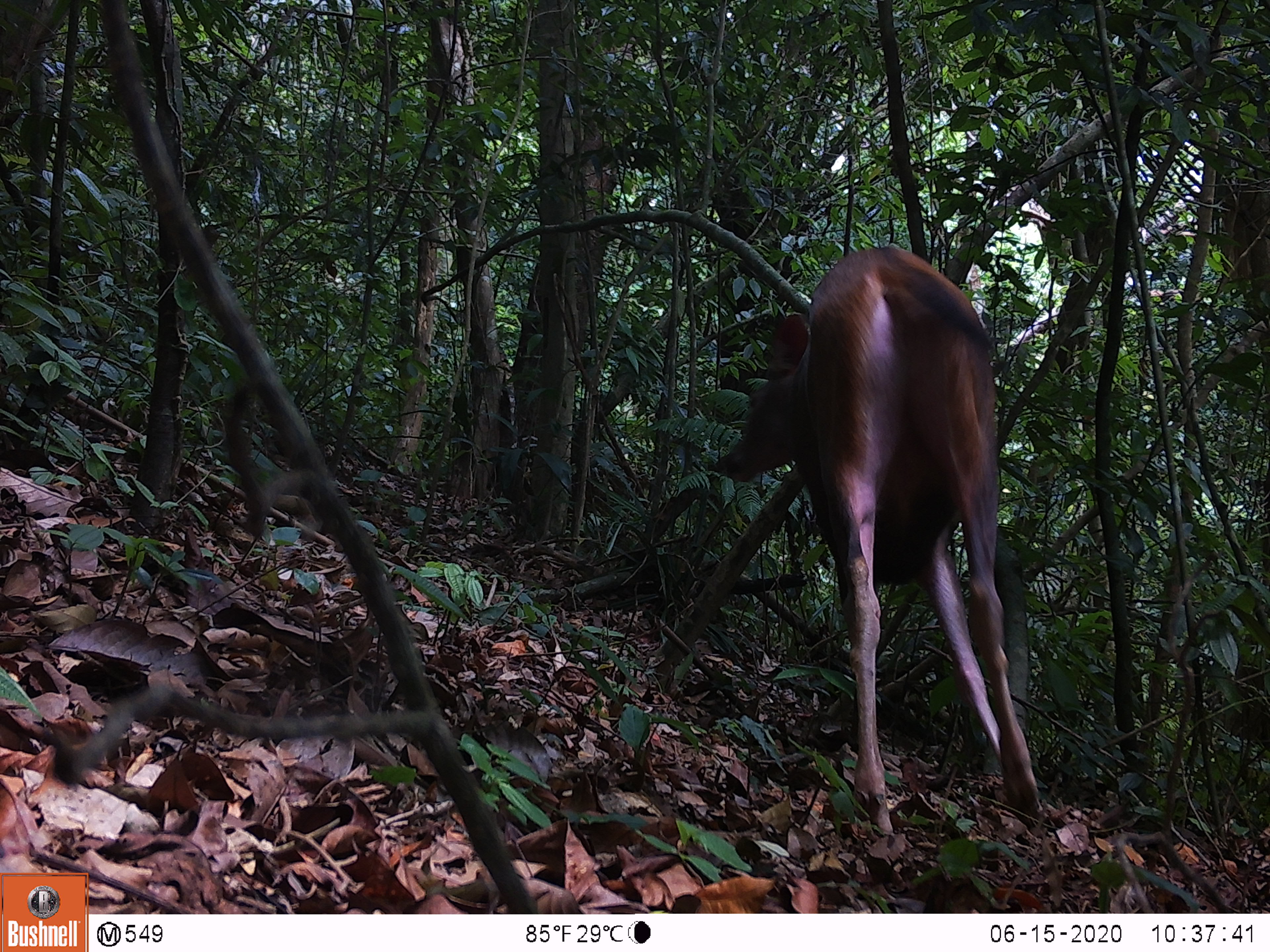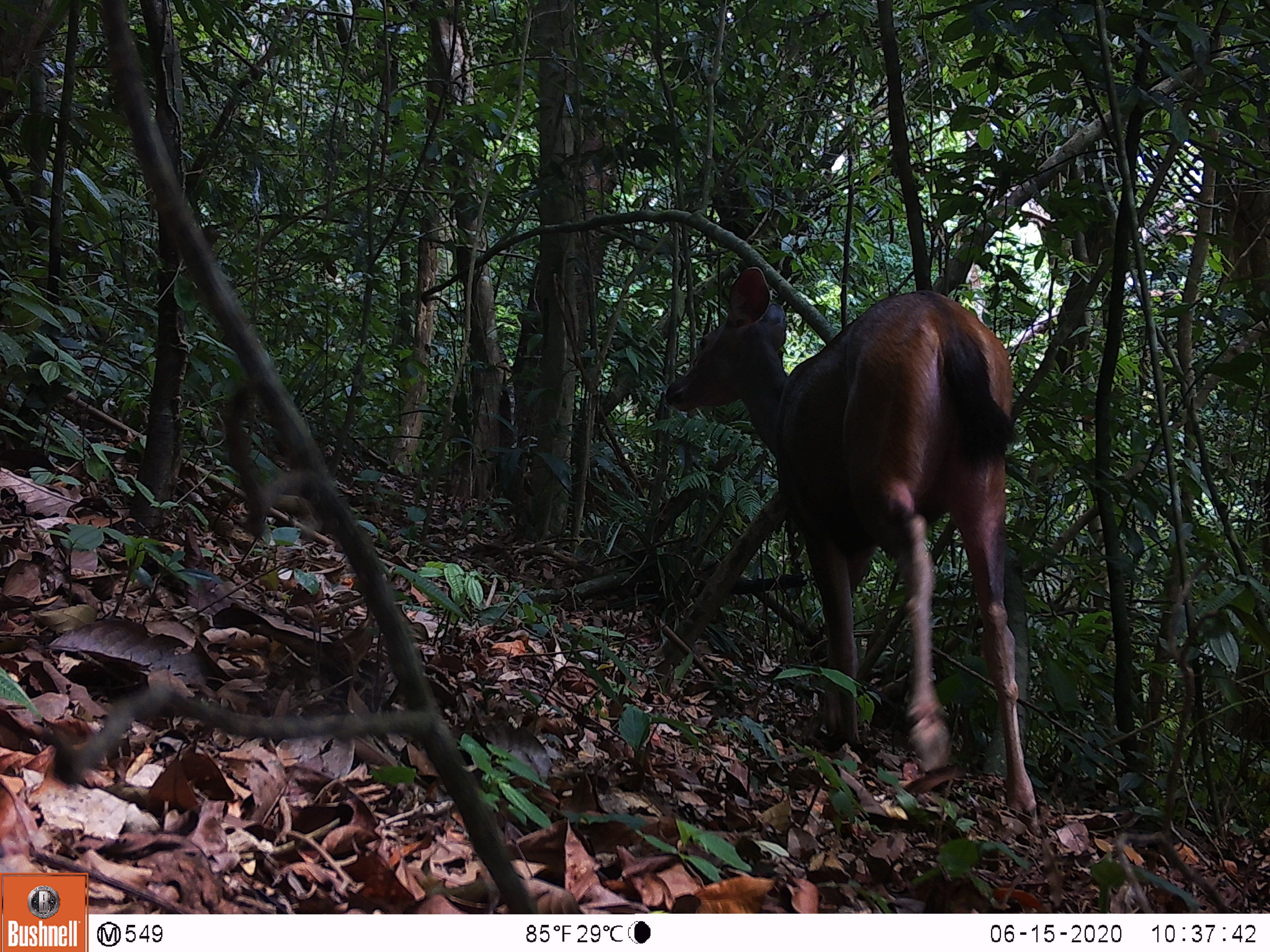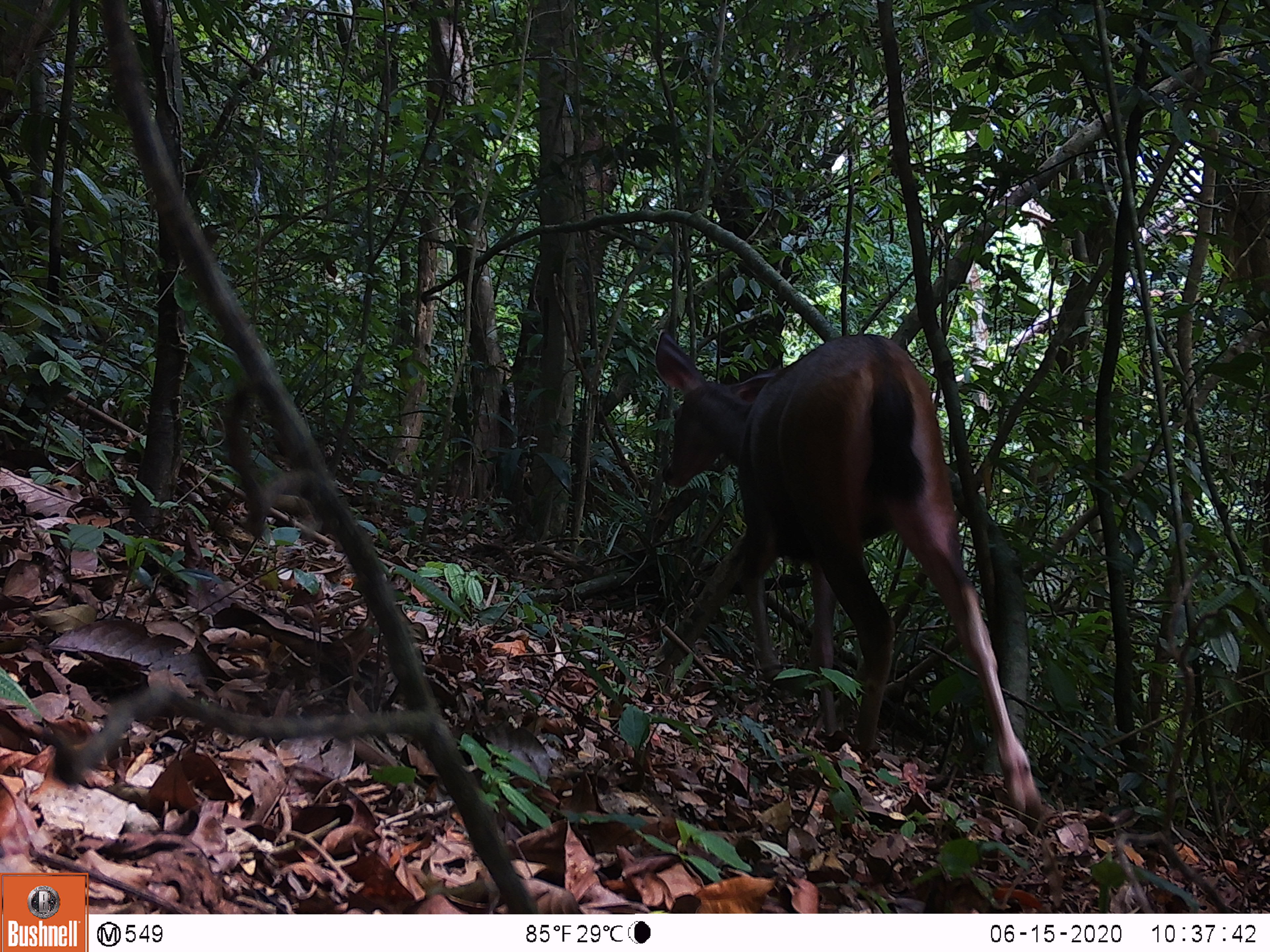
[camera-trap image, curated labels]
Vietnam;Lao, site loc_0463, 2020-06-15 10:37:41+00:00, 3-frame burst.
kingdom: Animalia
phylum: Chordata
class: Mammalia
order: Artiodactyla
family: Cervidae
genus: Rusa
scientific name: Rusa unicolor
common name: sambar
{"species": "sambar (Rusa unicolor)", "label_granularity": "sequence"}